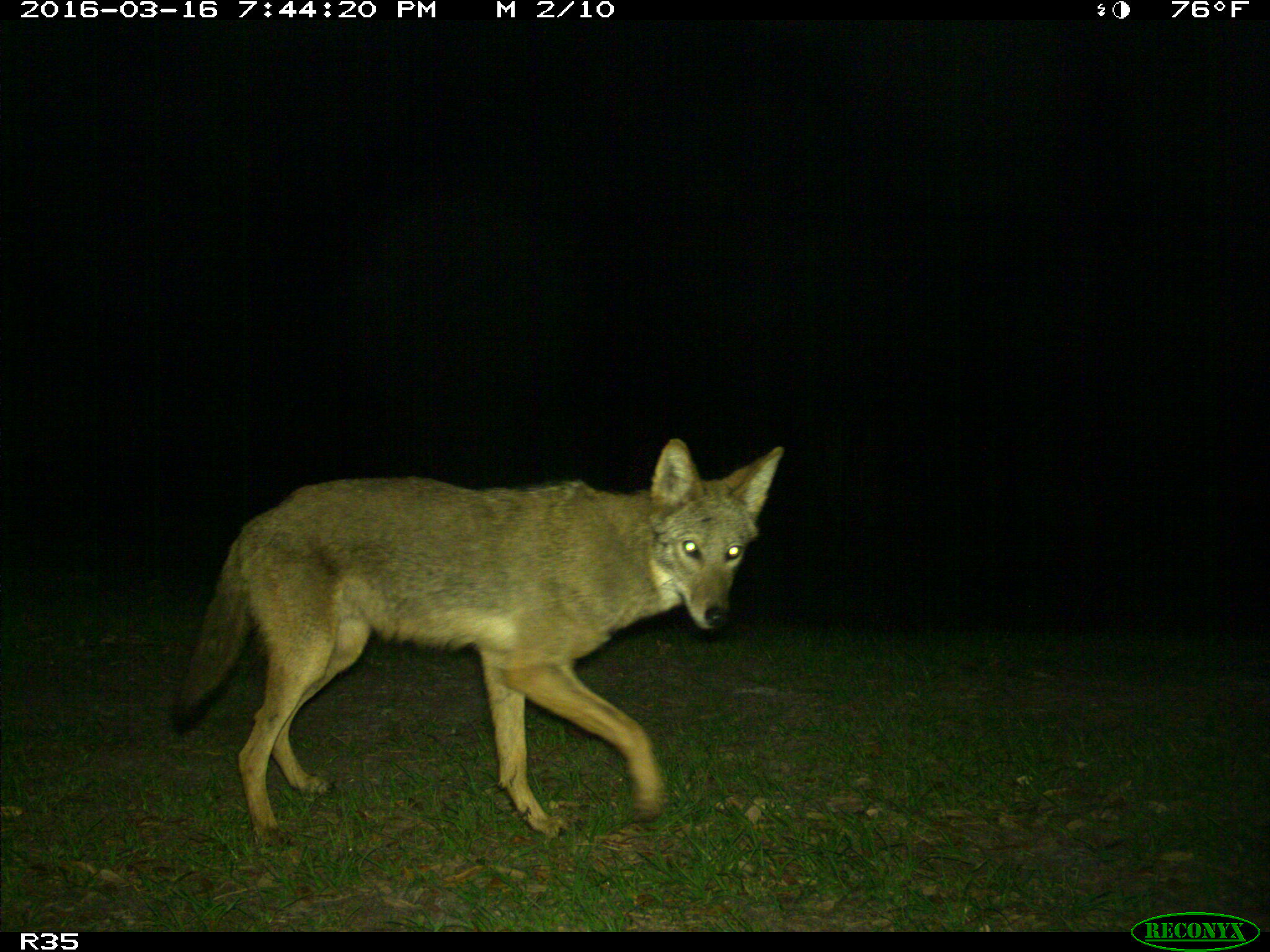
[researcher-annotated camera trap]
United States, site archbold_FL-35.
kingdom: Animalia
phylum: Chordata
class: Mammalia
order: Carnivora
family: Canidae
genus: Canis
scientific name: Canis latrans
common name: coyote